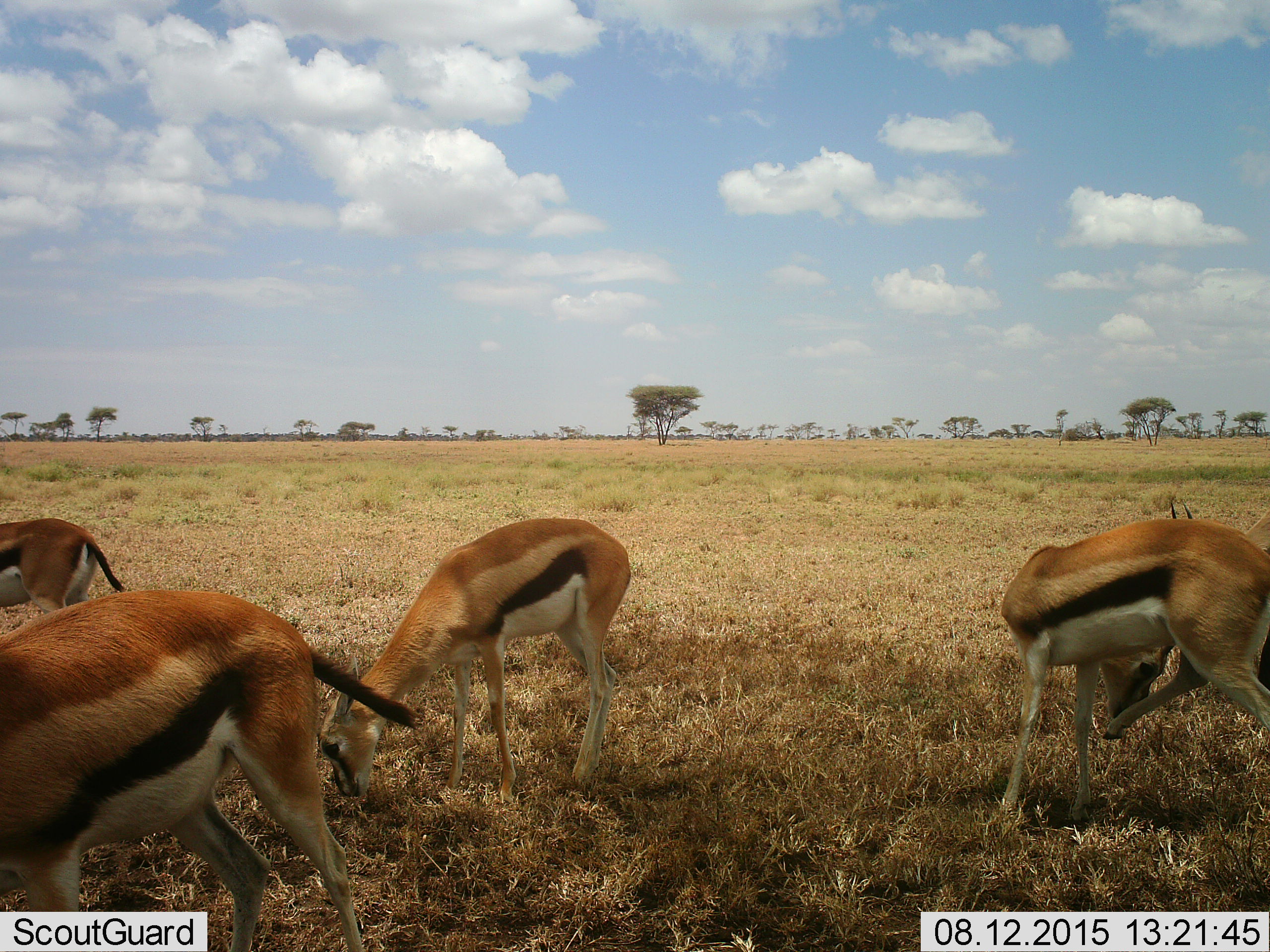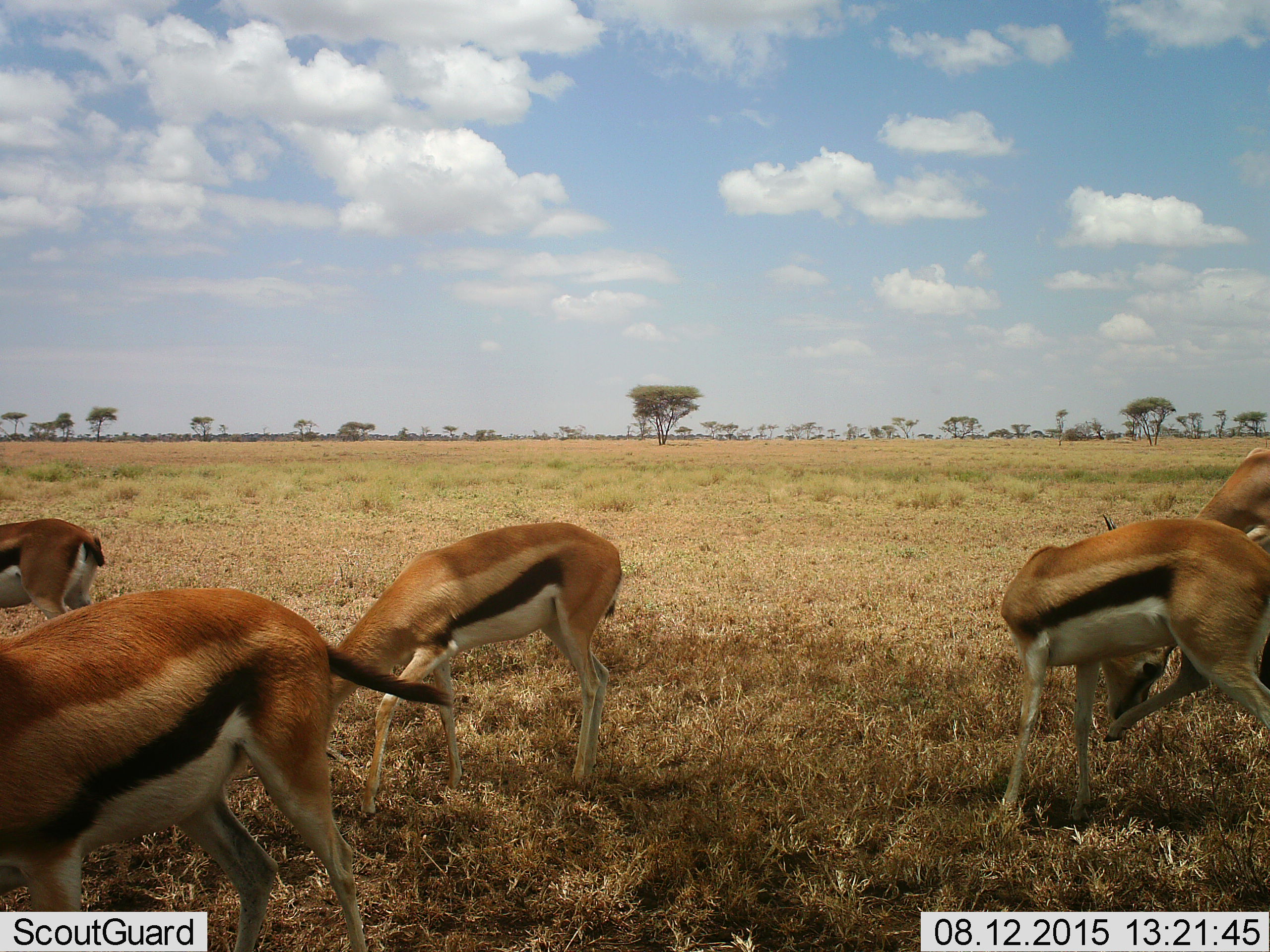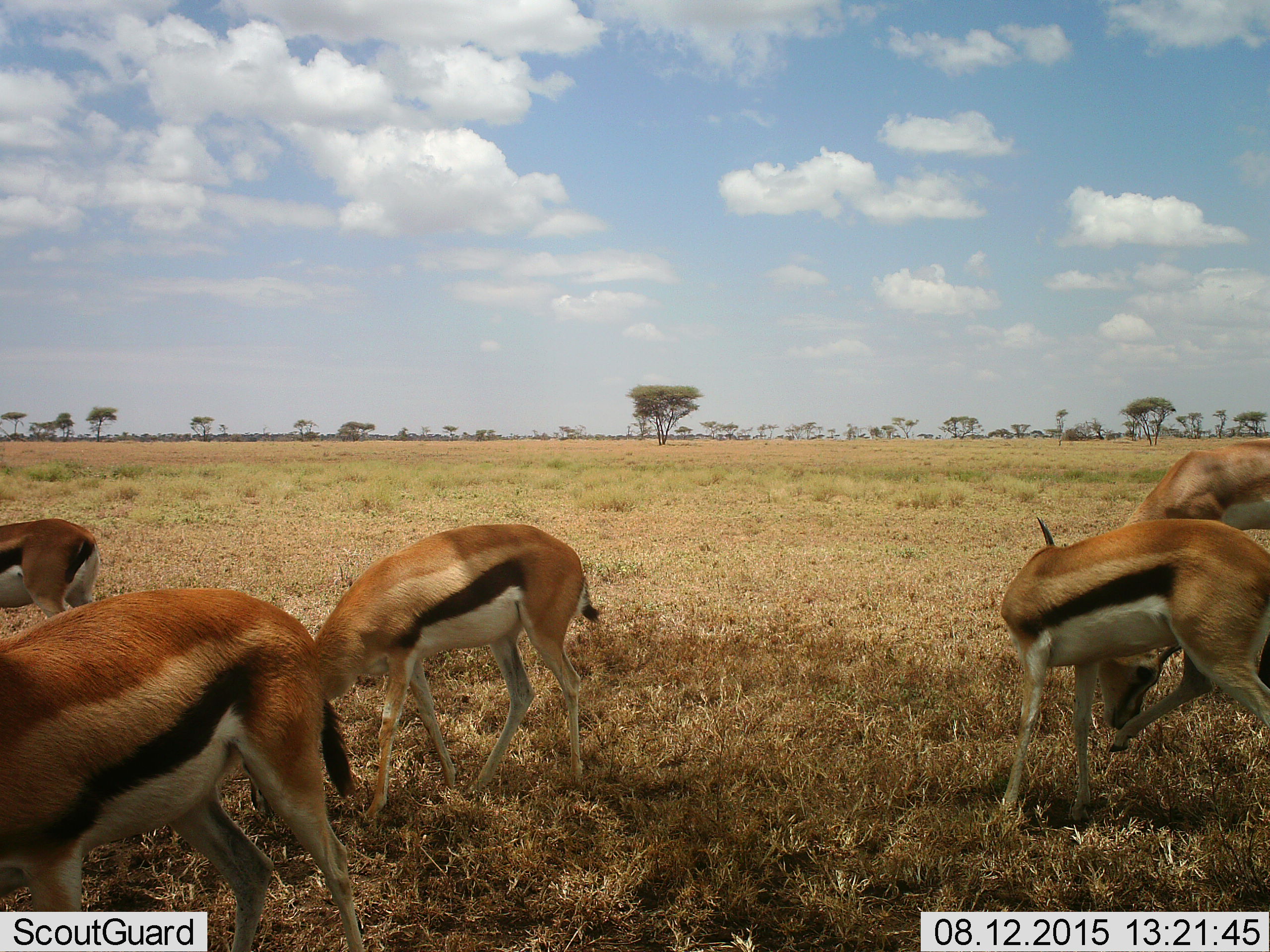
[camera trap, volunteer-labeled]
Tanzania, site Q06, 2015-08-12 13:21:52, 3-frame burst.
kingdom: Animalia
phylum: Chordata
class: Mammalia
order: Artiodactyla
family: Bovidae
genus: Eudorcas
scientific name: Eudorcas thomsonii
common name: thomson's gazelle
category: gazellethomsons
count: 5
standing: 57%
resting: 29%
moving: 57%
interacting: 14%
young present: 14%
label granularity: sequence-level